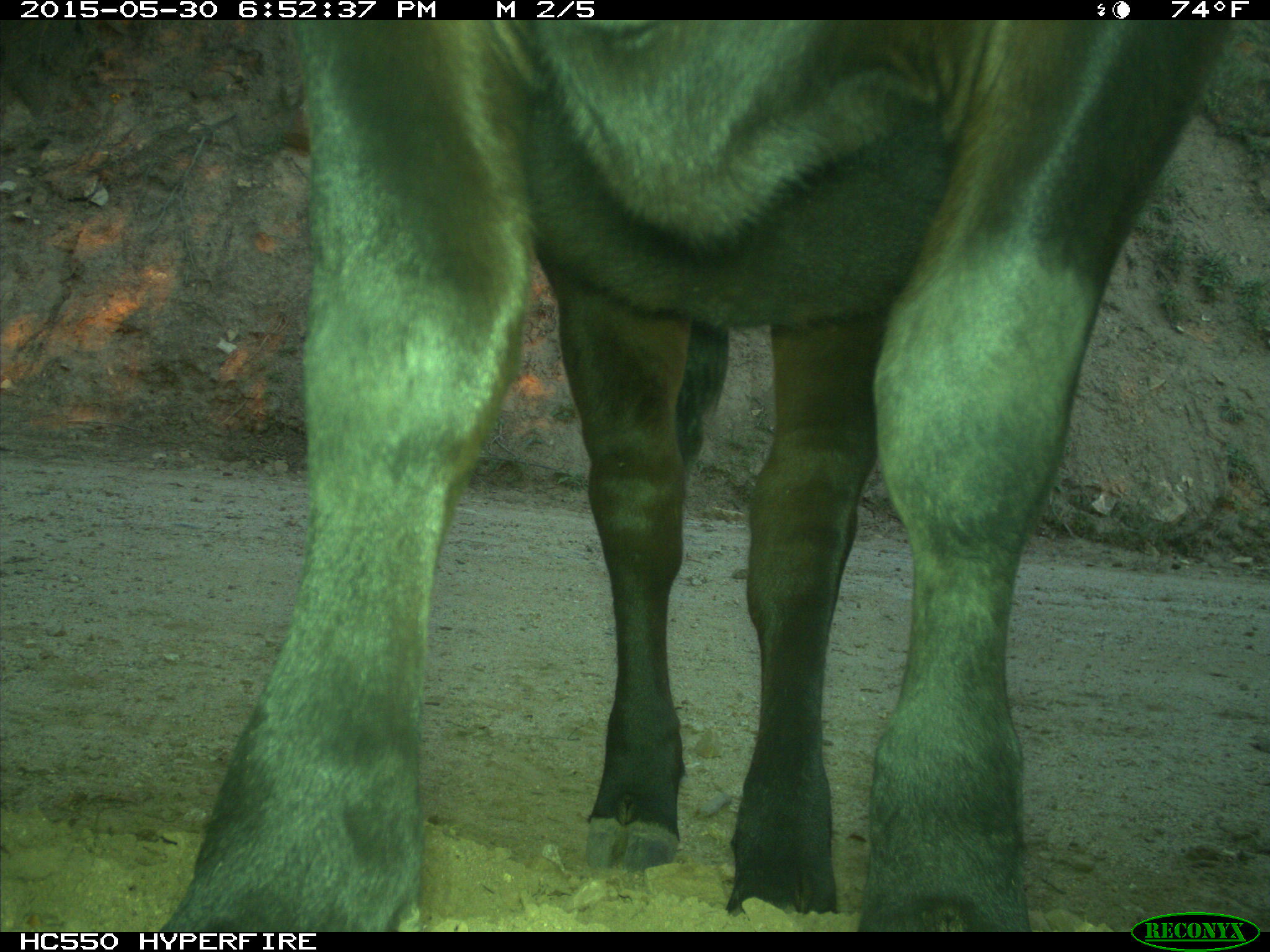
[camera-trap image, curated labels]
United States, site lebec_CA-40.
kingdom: Animalia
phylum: Chordata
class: Mammalia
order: Artiodactyla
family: Bovidae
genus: Bos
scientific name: Bos taurus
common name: domestic cow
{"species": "Bos taurus (domestic cow)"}